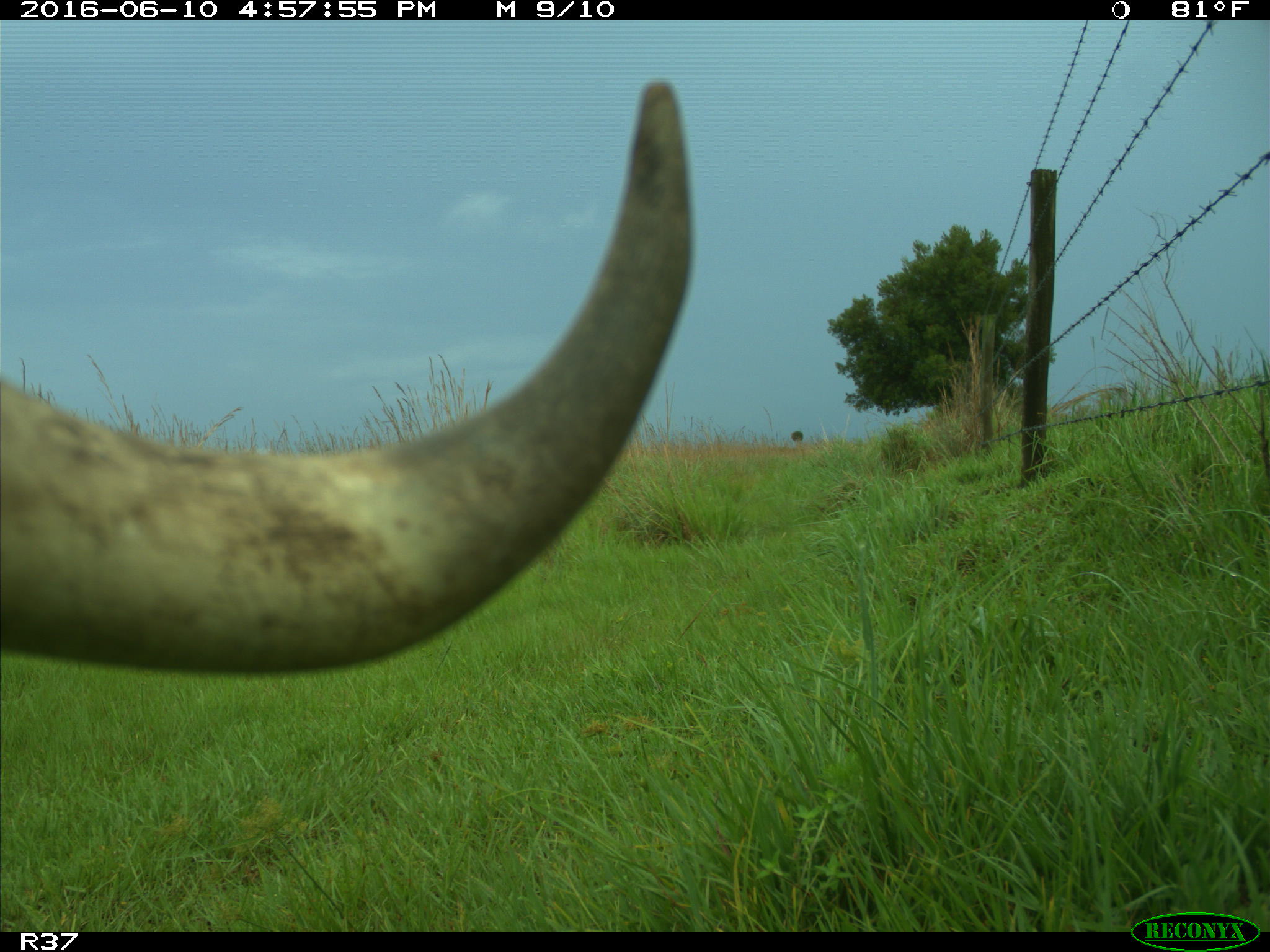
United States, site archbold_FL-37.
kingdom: Animalia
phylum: Chordata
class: Mammalia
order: Artiodactyla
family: Bovidae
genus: Bos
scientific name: Bos taurus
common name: domestic cow